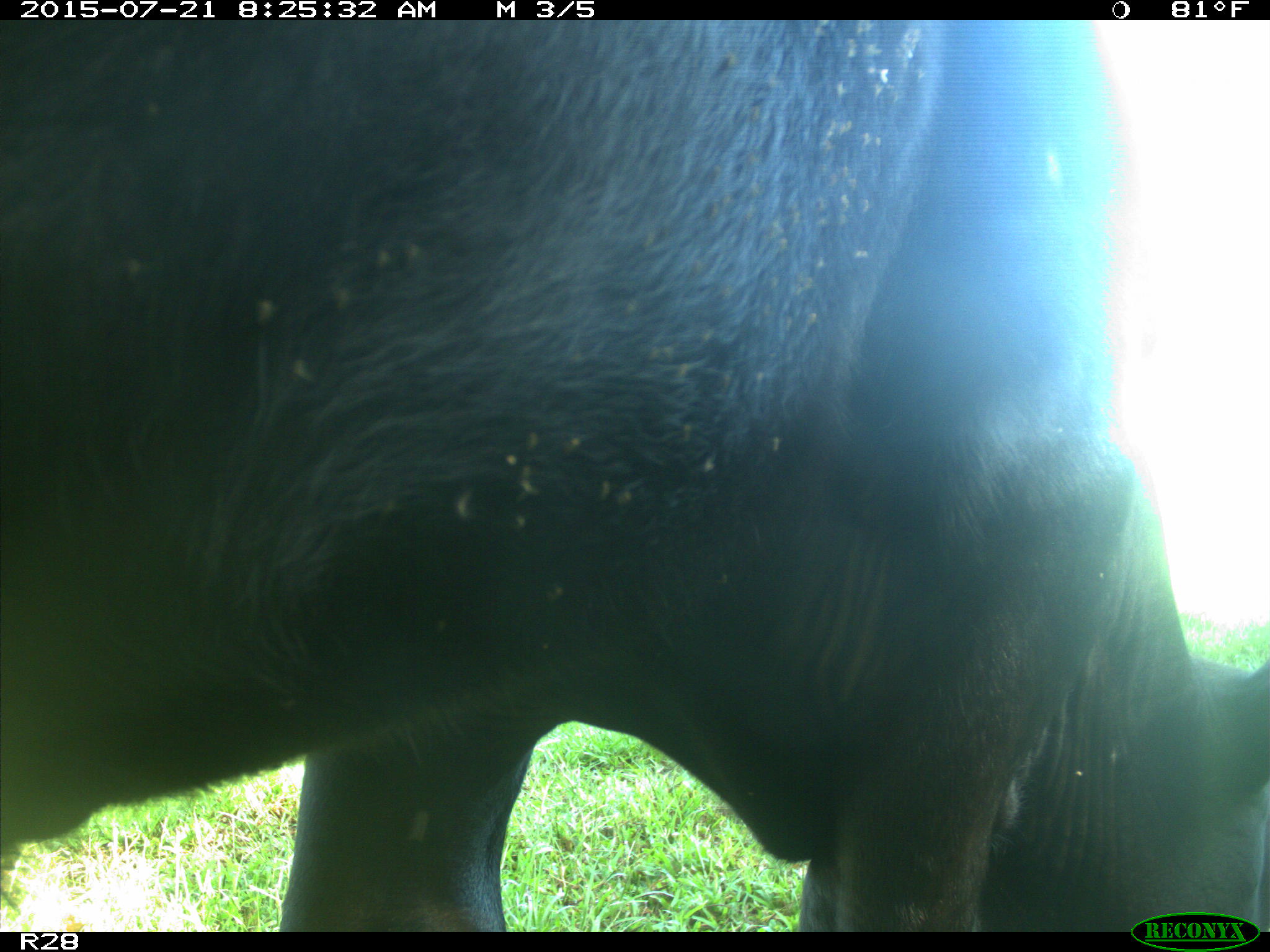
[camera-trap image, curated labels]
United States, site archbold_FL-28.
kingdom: Animalia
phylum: Chordata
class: Mammalia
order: Artiodactyla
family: Bovidae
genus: Bos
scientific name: Bos taurus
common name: domestic cow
Bos taurus (domestic cow).